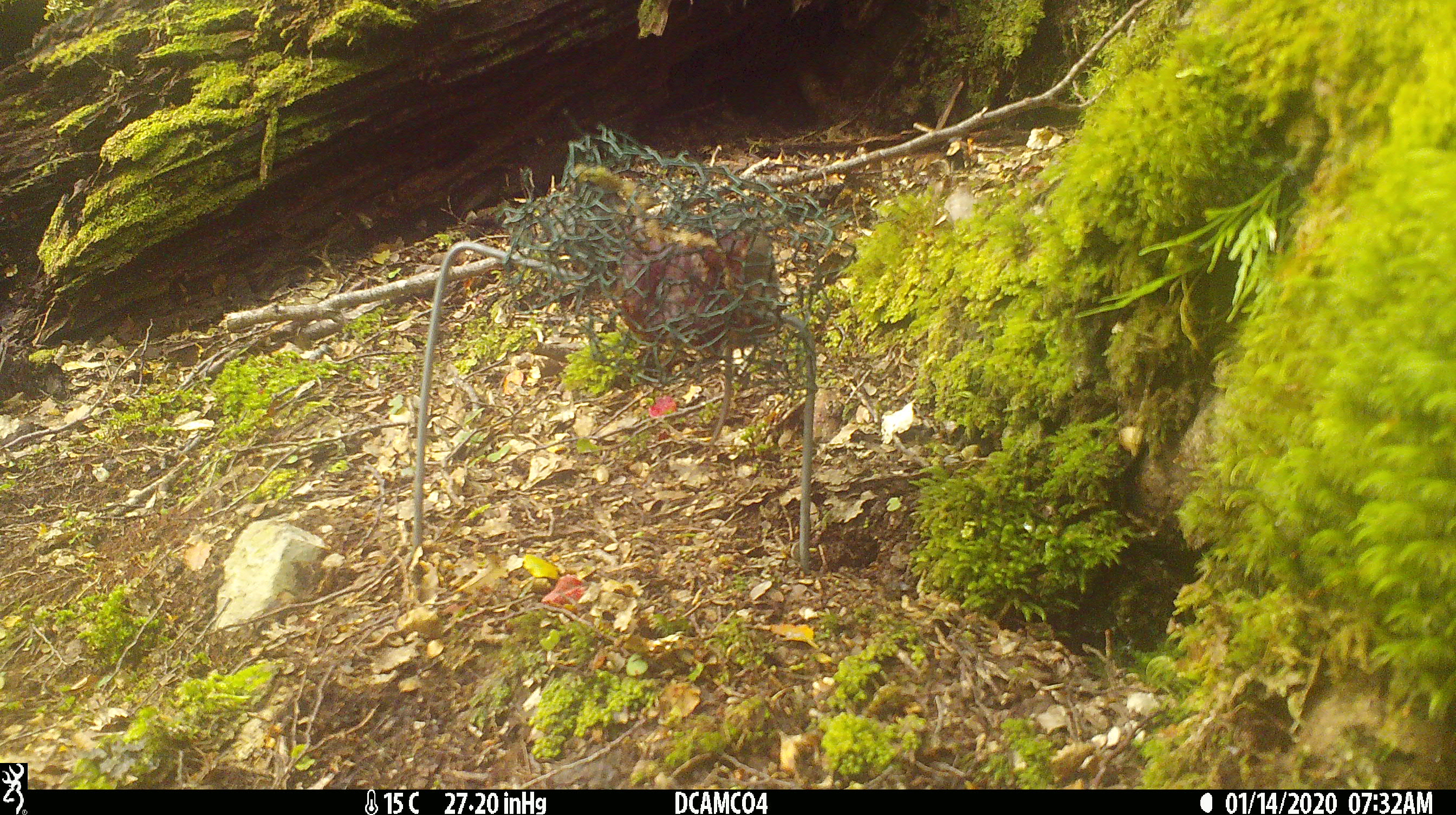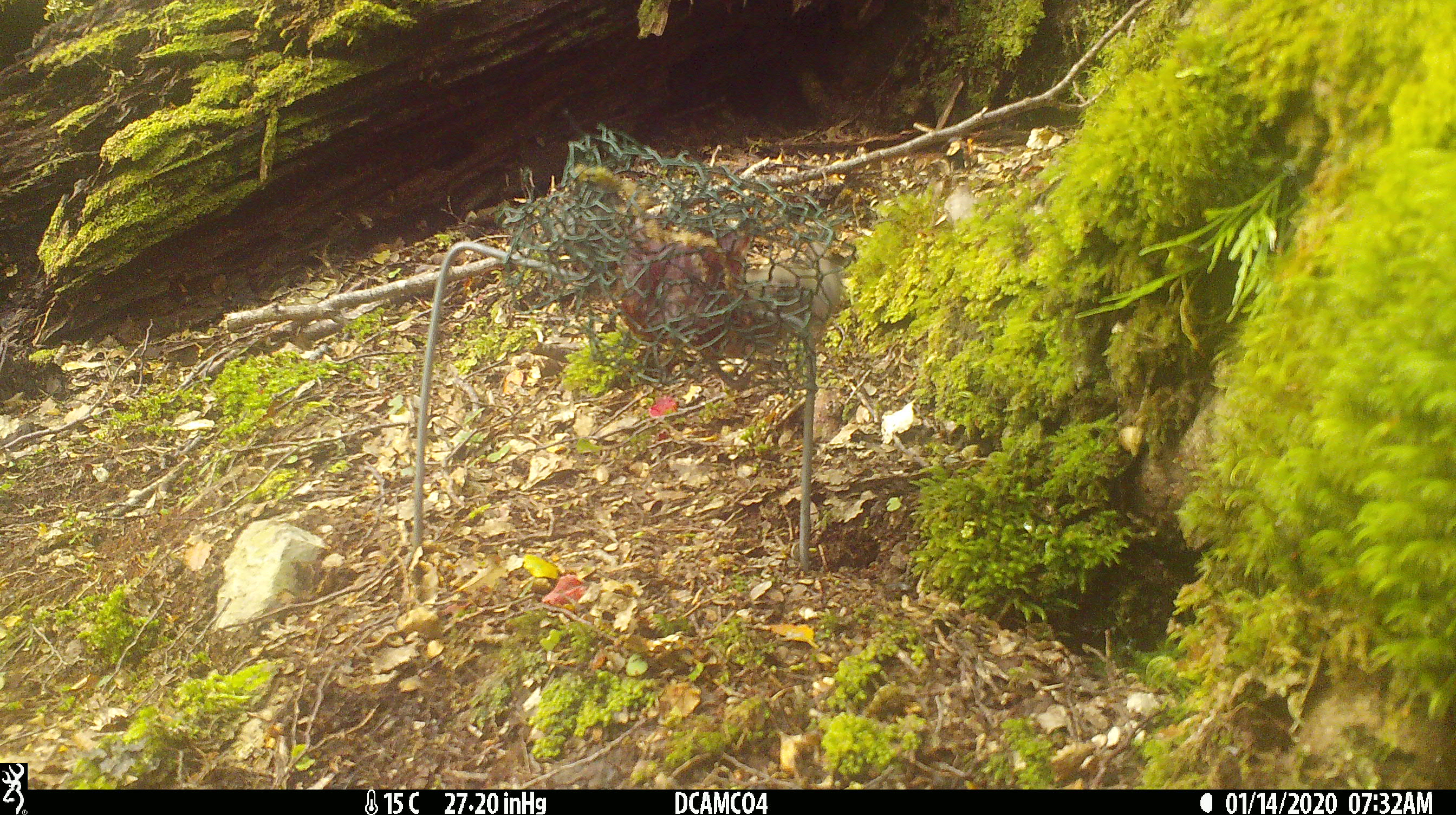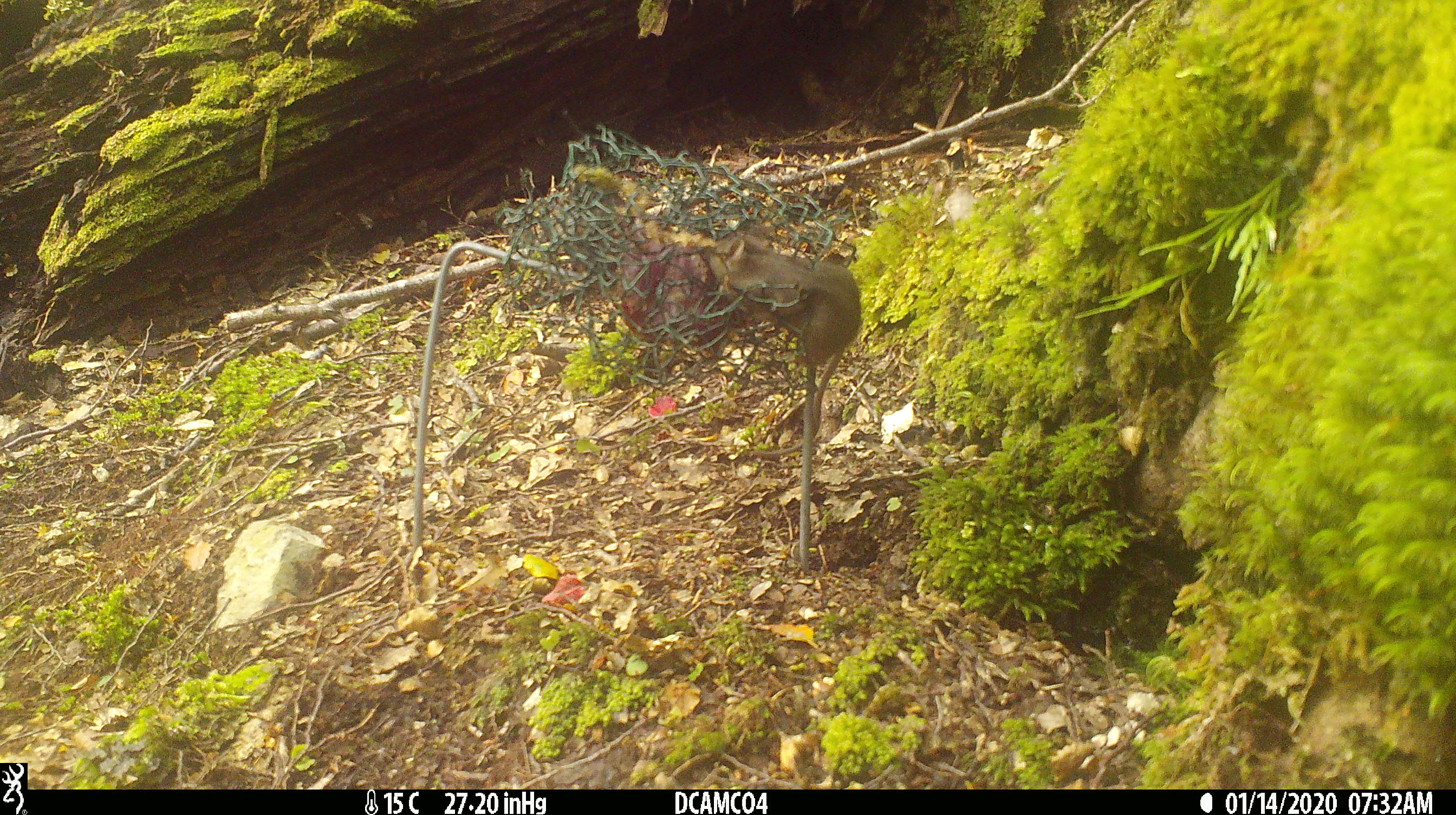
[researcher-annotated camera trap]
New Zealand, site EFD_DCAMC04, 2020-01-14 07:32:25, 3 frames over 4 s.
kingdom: Animalia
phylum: Chordata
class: Mammalia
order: Rodentia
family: Muridae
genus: Mus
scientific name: Mus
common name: mouse